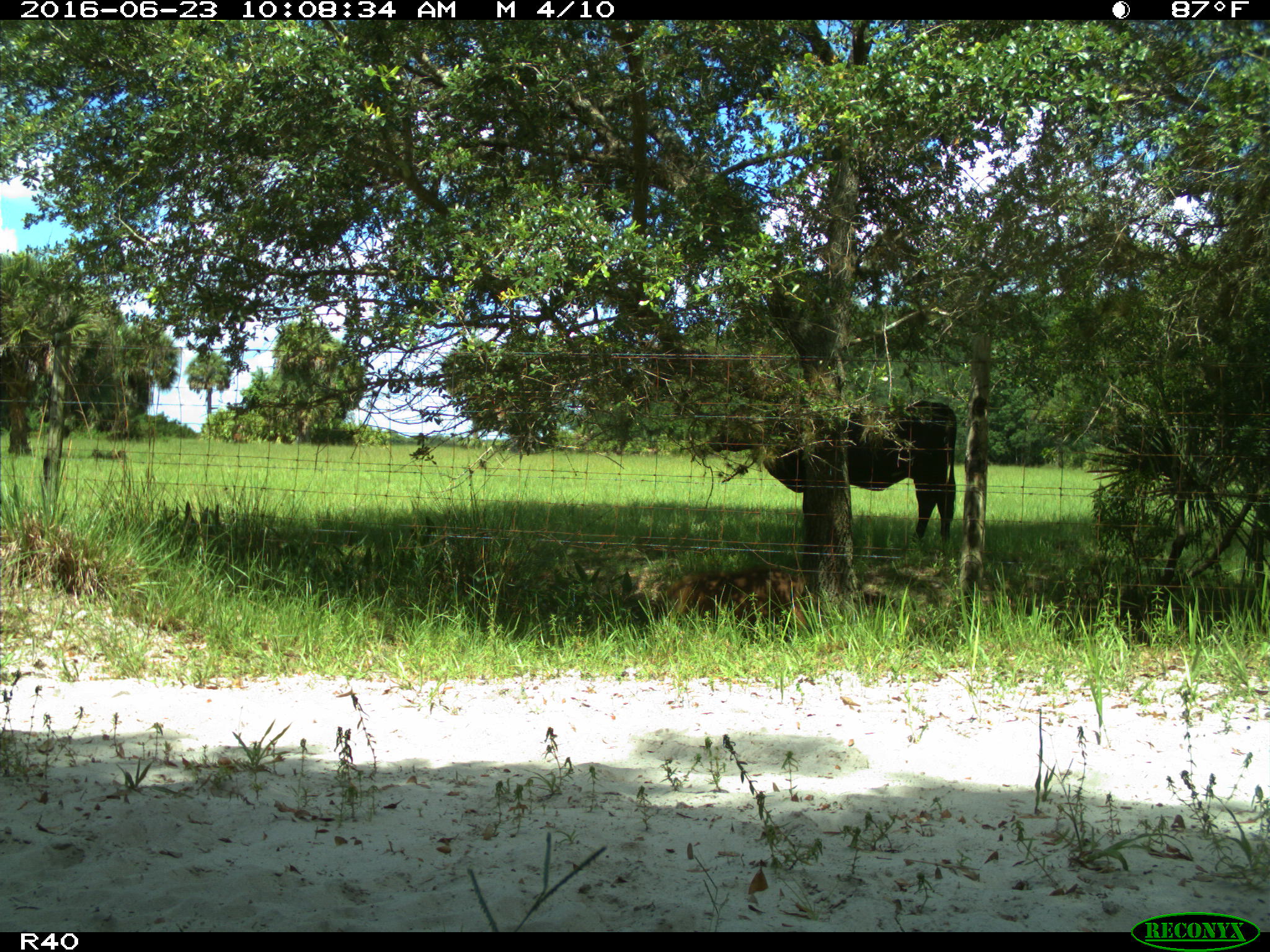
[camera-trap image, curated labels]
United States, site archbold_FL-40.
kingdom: Animalia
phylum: Chordata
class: Mammalia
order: Artiodactyla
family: Suidae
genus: Sus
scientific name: Sus scrofa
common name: wild boar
Sus scrofa (wild boar).